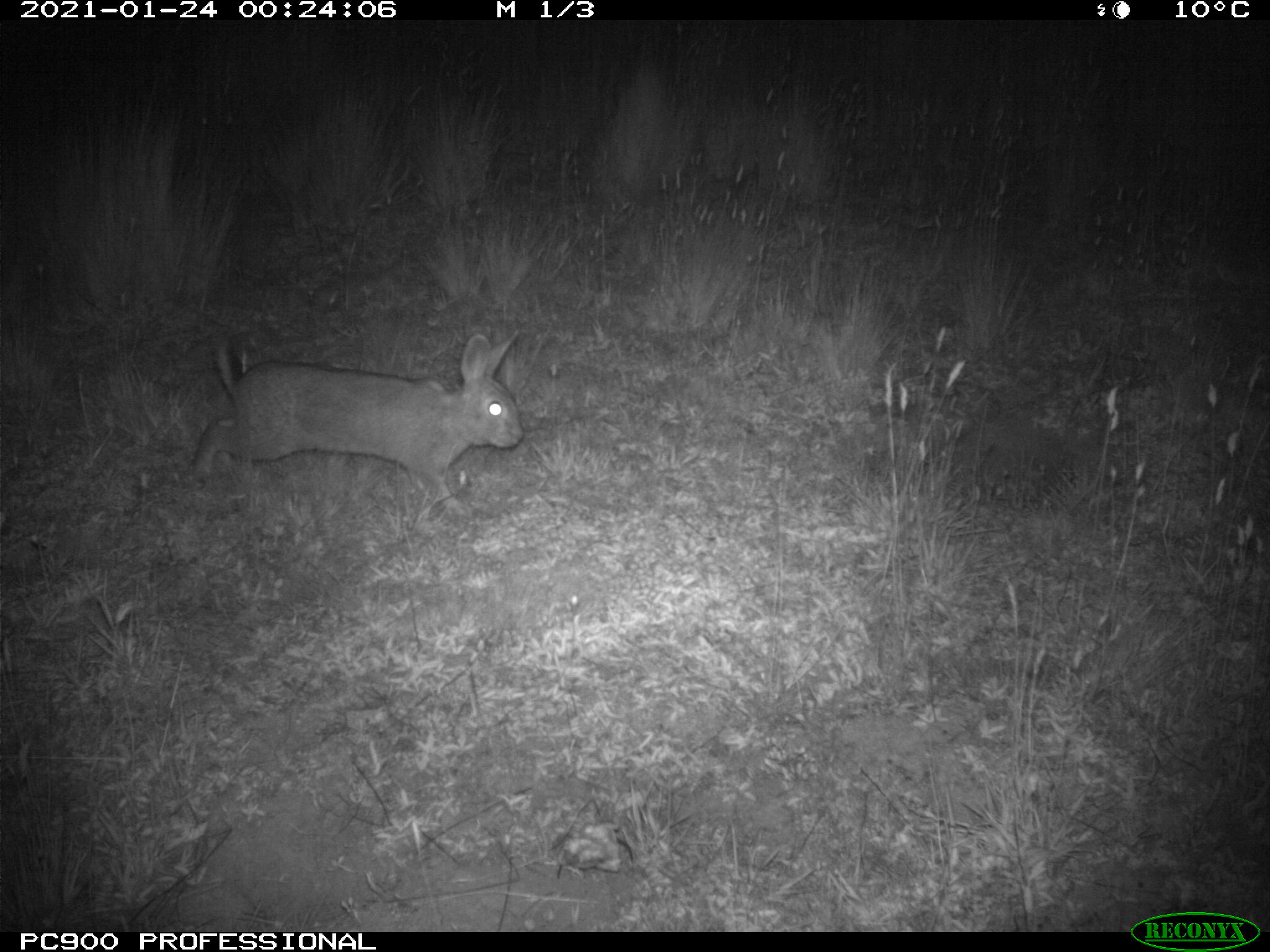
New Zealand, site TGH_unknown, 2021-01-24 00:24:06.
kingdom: Animalia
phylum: Chordata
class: Mammalia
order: Lagomorpha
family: Leporidae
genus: Oryctolagus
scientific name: Oryctolagus cuniculus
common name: european rabbit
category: rabbit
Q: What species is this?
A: Rabbit (european rabbit) (Oryctolagus cuniculus).